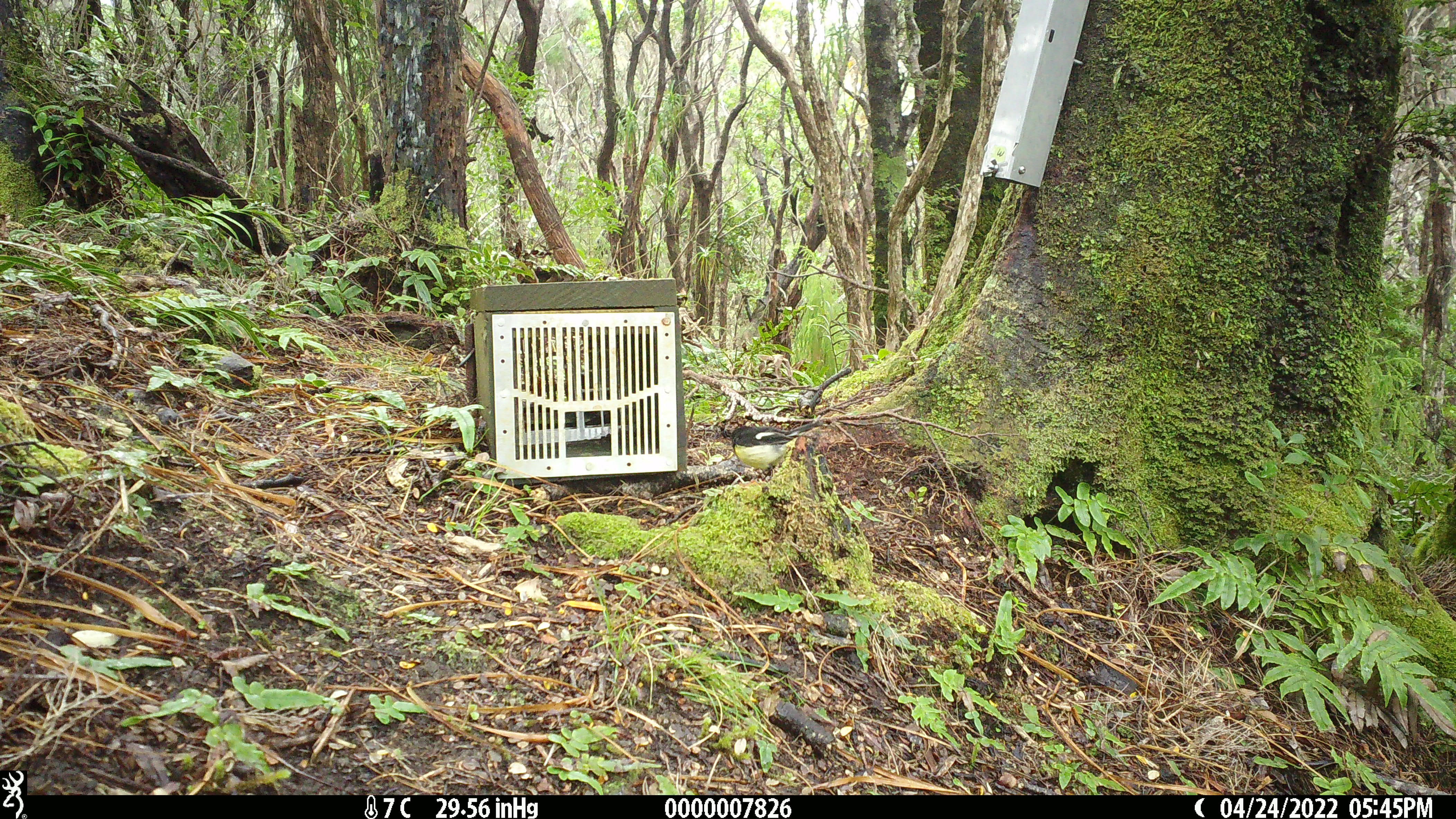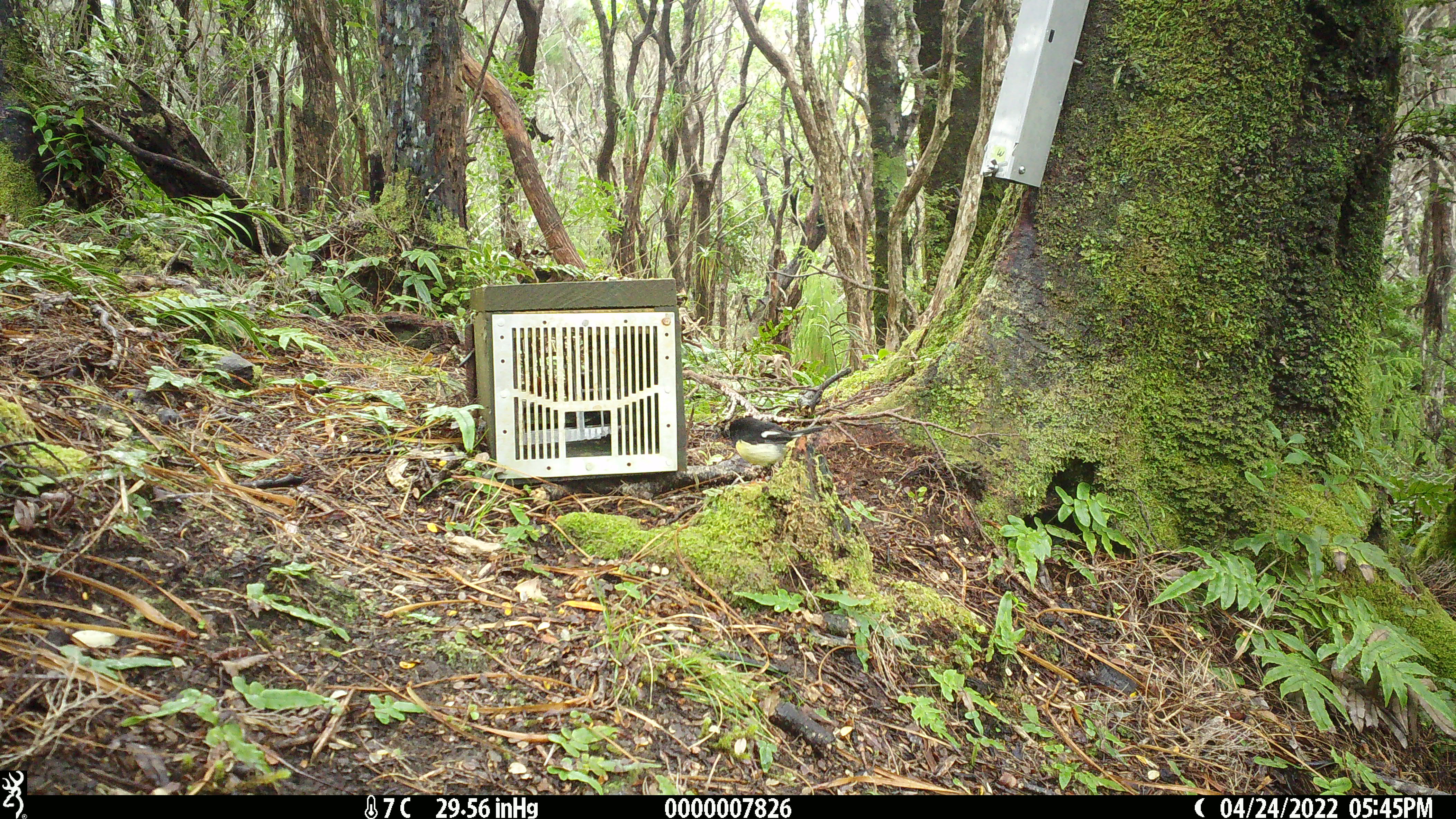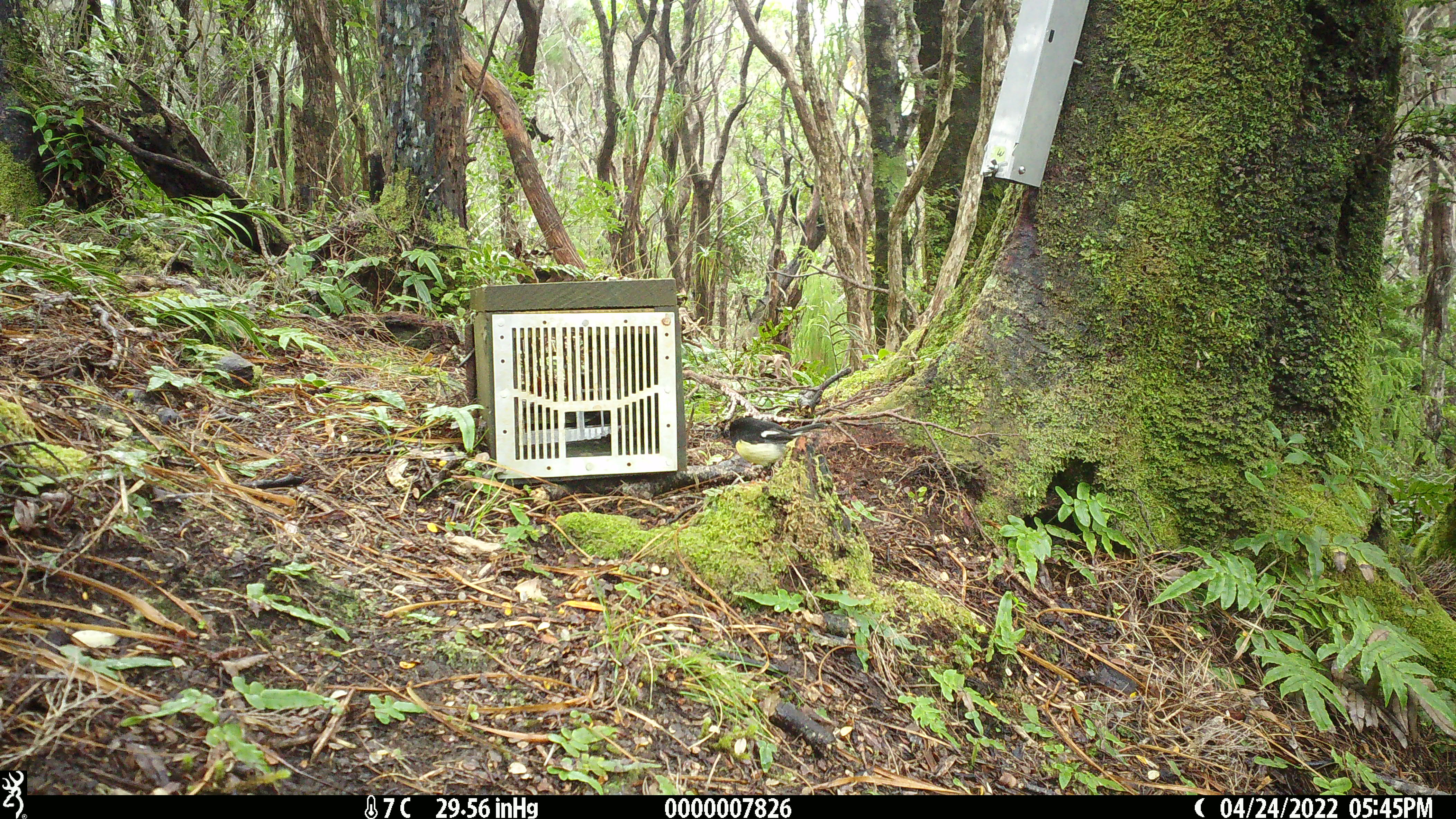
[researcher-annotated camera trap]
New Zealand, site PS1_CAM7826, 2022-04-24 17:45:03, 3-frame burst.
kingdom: Animalia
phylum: Chordata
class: Aves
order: Passeriformes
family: Petroicidae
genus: Petroica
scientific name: Petroica macrocephala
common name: tomtit